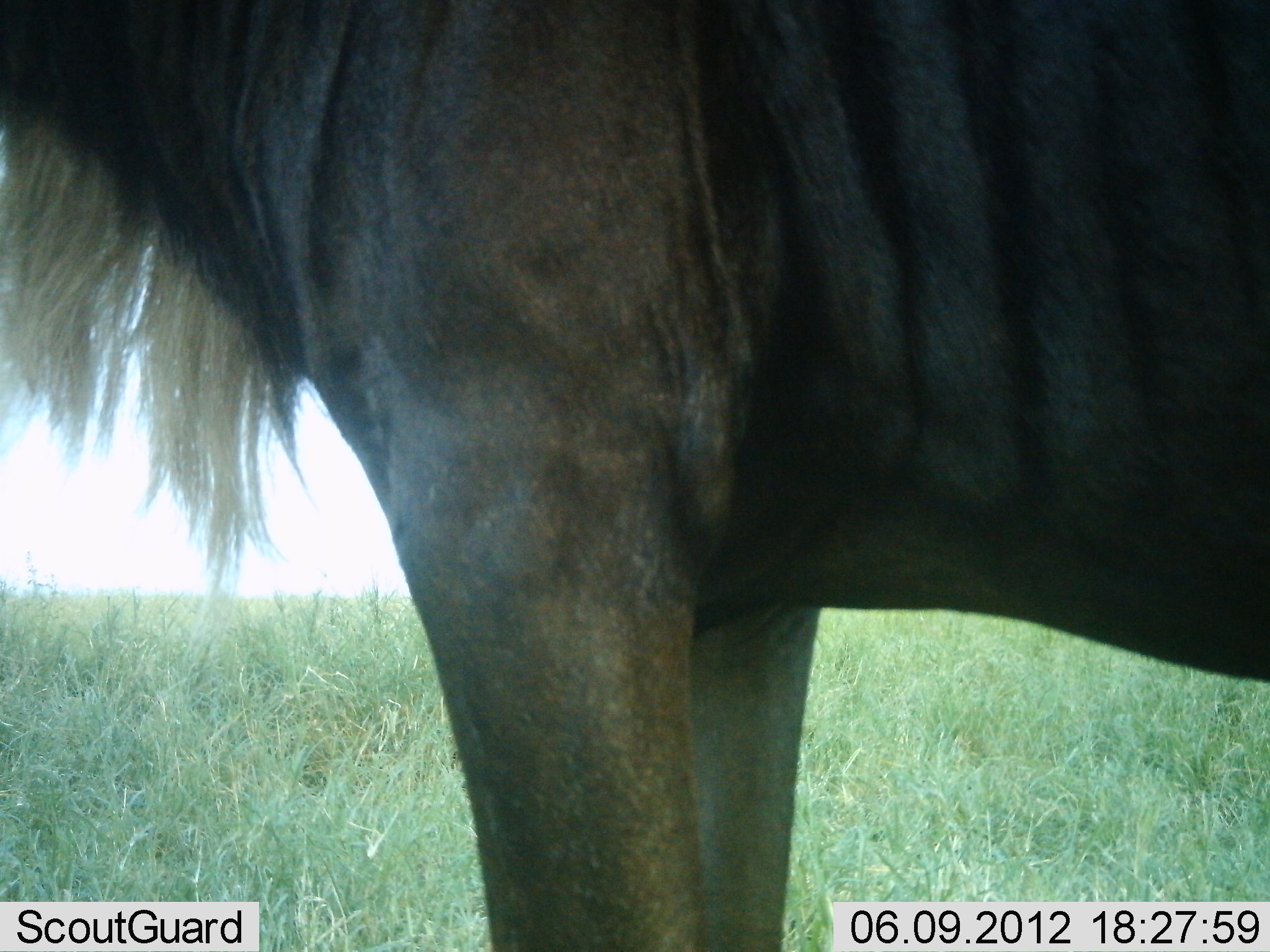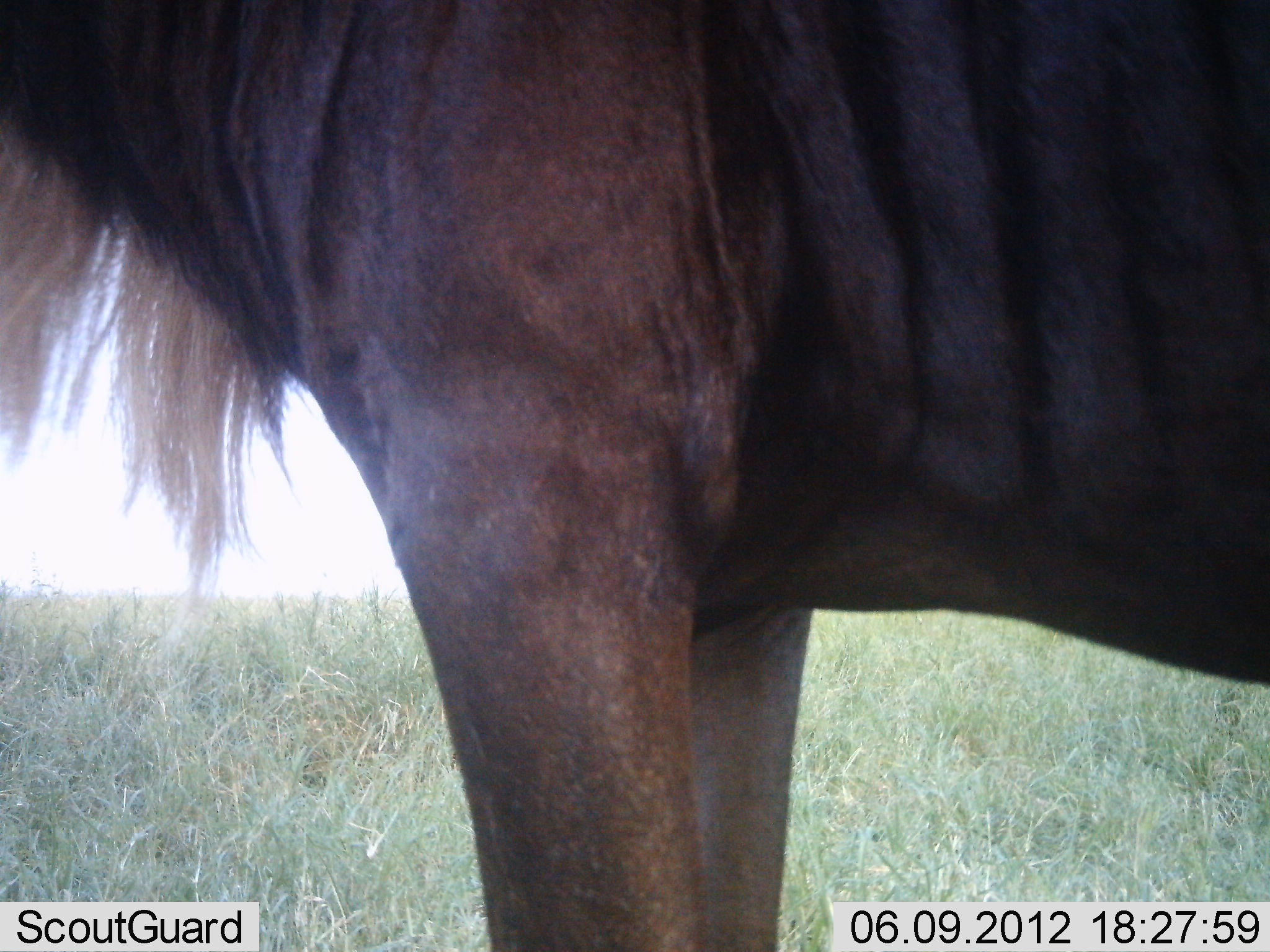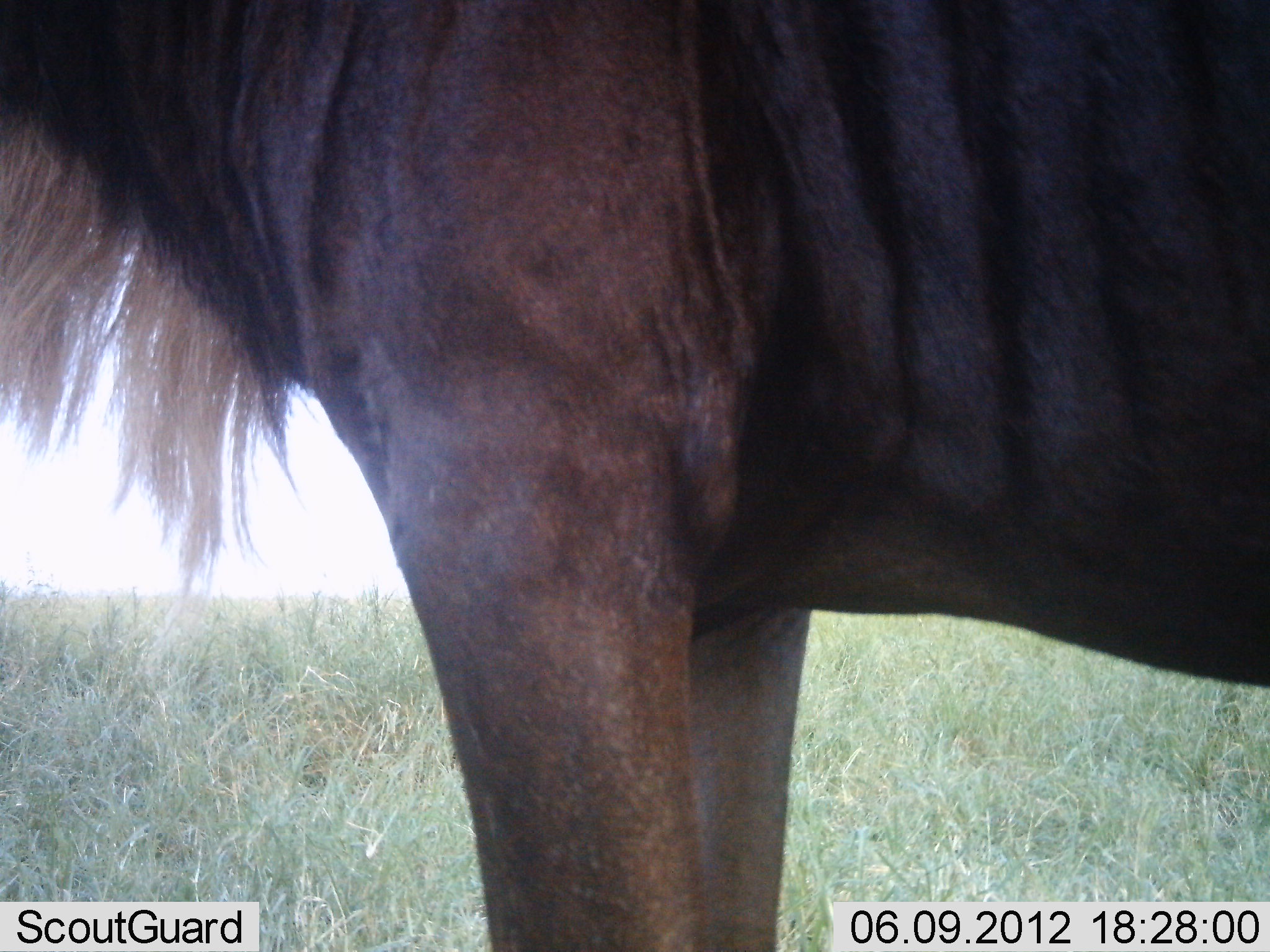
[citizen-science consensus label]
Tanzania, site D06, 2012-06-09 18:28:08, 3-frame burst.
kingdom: Animalia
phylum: Chordata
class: Mammalia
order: Artiodactyla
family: Bovidae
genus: Connochaetes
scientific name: Connochaetes taurinus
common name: blue wildebeest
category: wildebeest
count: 1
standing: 100%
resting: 0%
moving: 0%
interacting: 0%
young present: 0%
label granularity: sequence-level